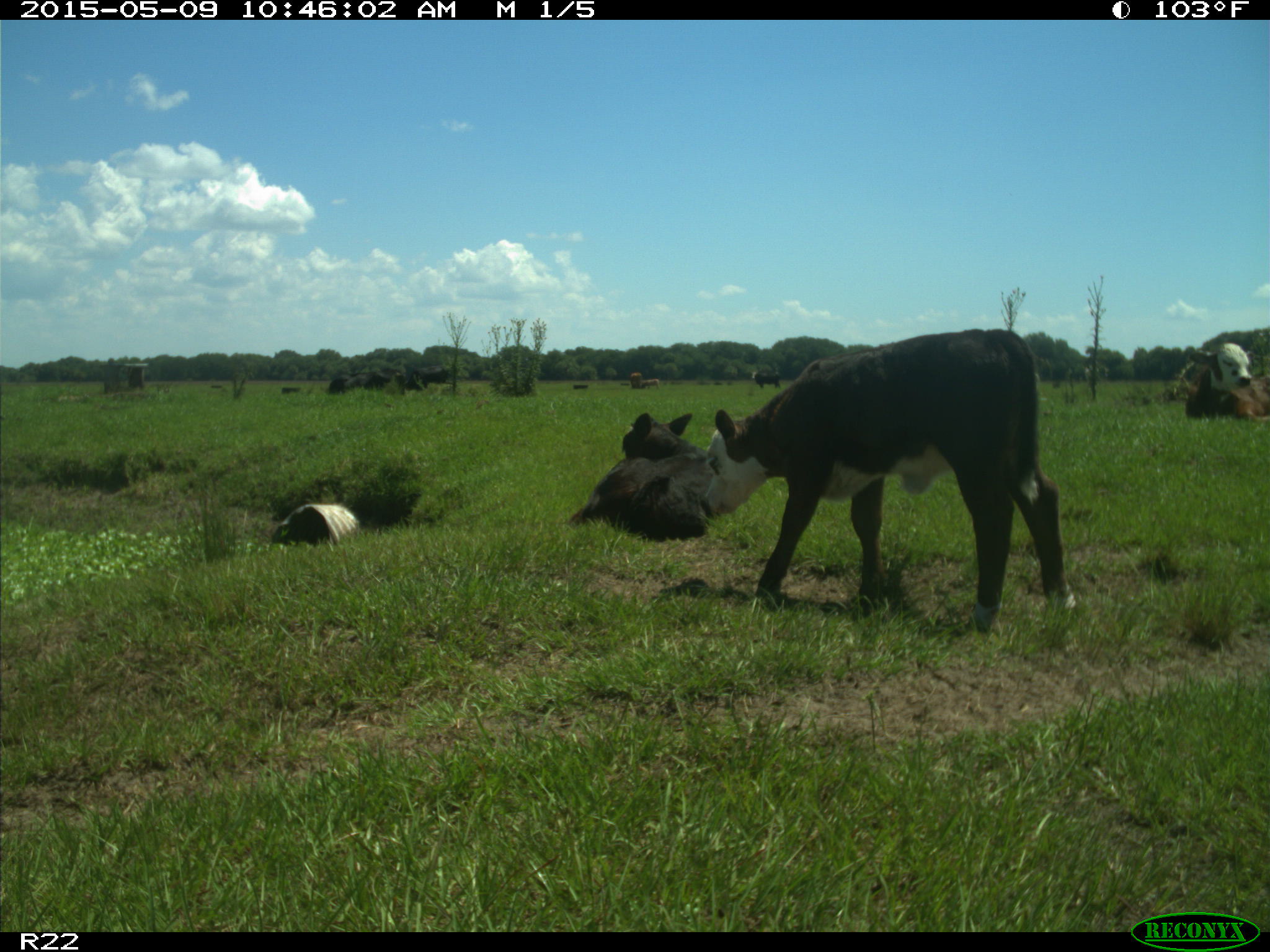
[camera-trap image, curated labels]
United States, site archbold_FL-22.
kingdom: Animalia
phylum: Chordata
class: Mammalia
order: Artiodactyla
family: Bovidae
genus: Bos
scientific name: Bos taurus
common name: domestic cow